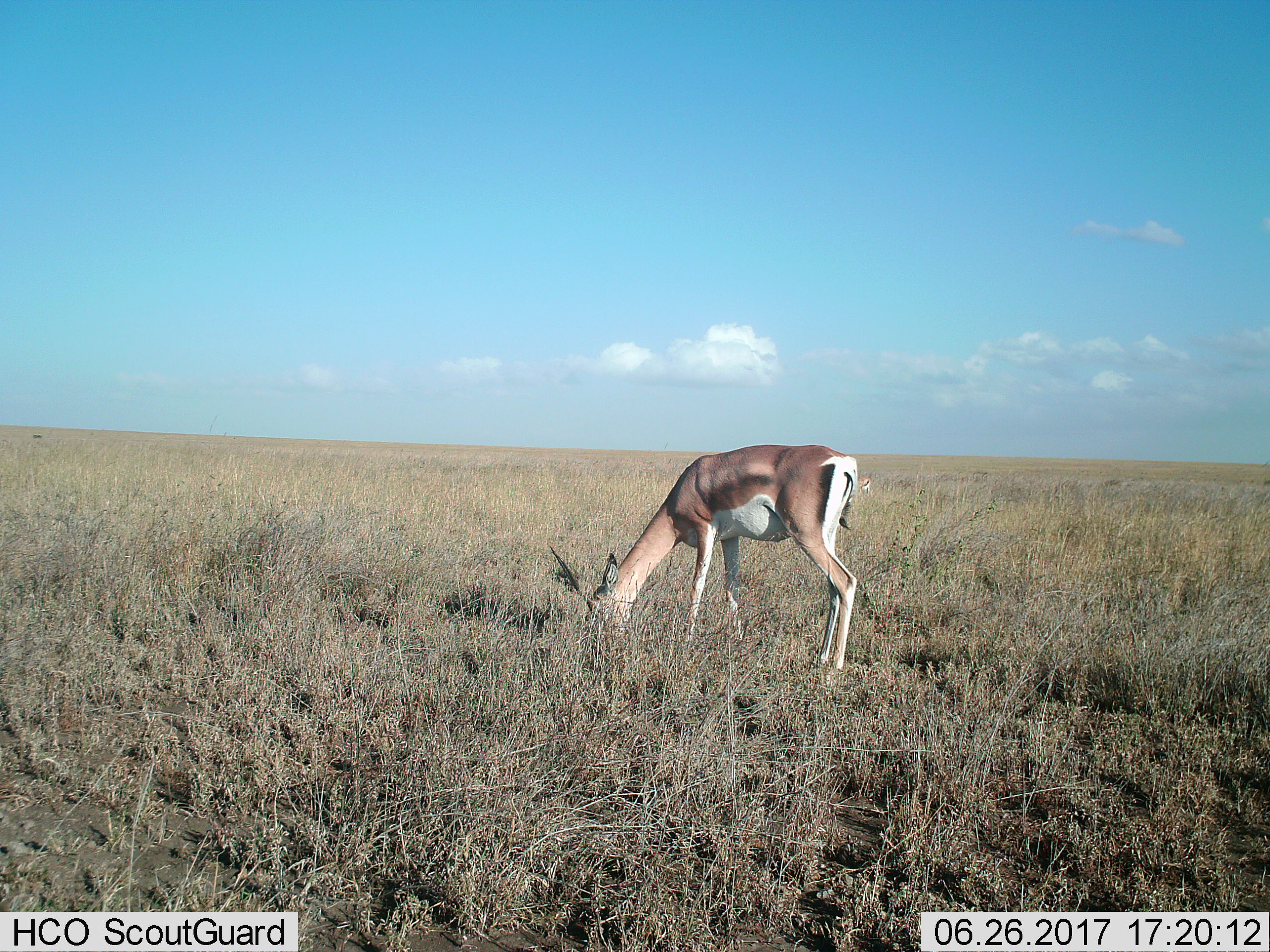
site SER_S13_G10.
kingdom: Animalia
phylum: Chordata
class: Mammalia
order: Artiodactyla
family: Bovidae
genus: Nanger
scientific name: Nanger granti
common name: grant's gazelle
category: gazellegrants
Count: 1.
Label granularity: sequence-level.